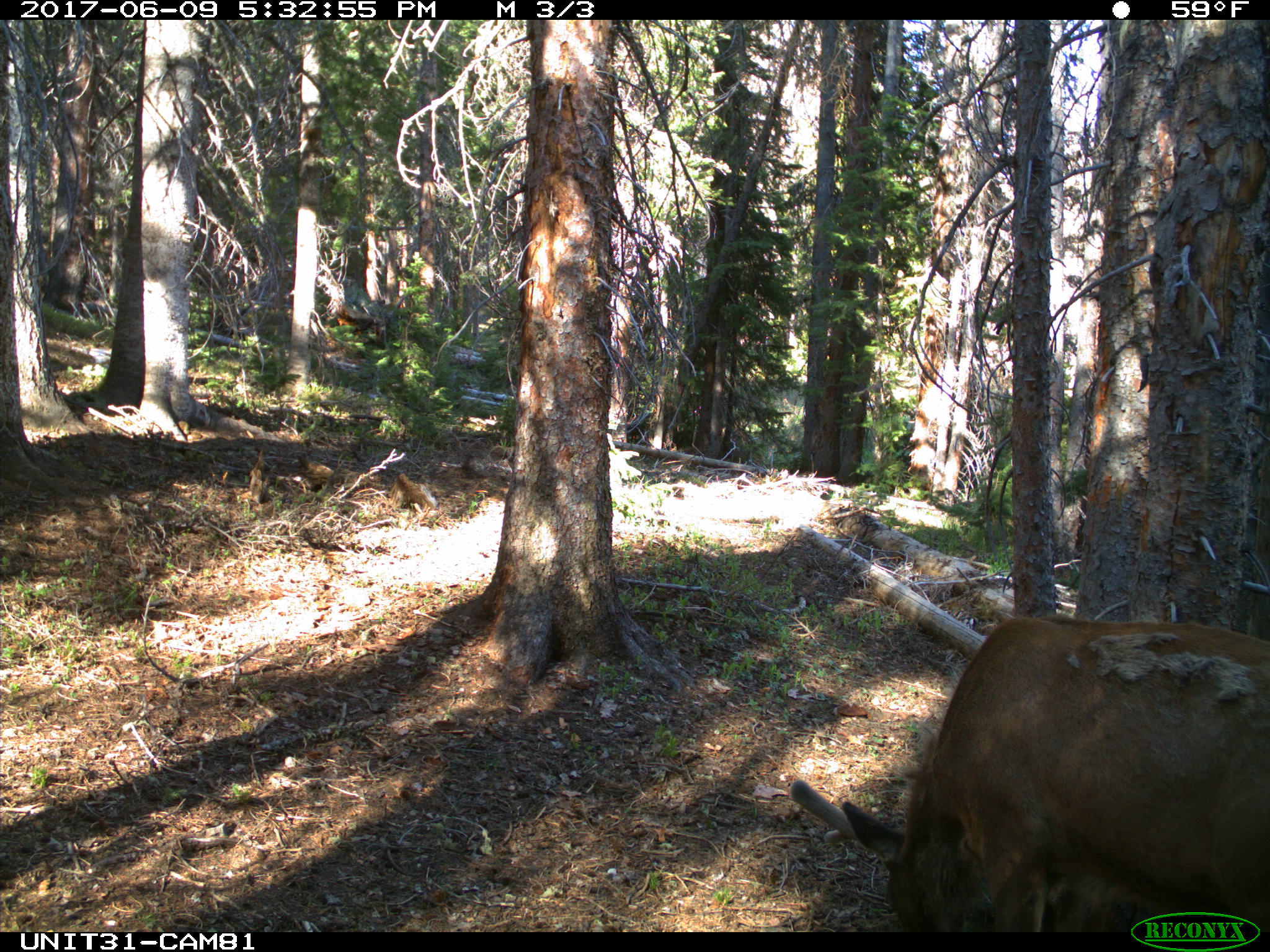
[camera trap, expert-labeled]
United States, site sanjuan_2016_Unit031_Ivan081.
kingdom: Animalia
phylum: Chordata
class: Mammalia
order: Artiodactyla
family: Cervidae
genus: Cervus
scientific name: Cervus elaphus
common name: red deer